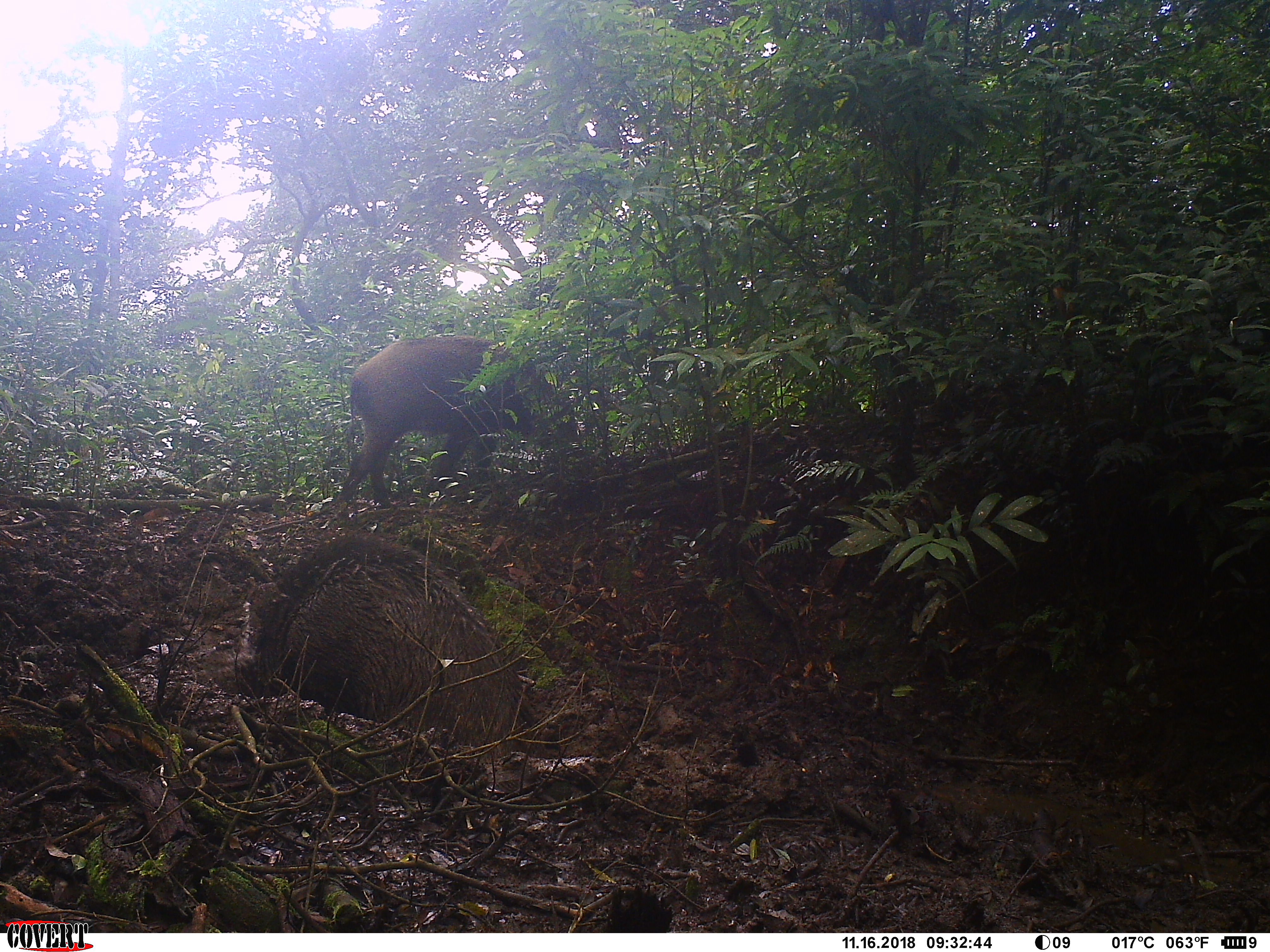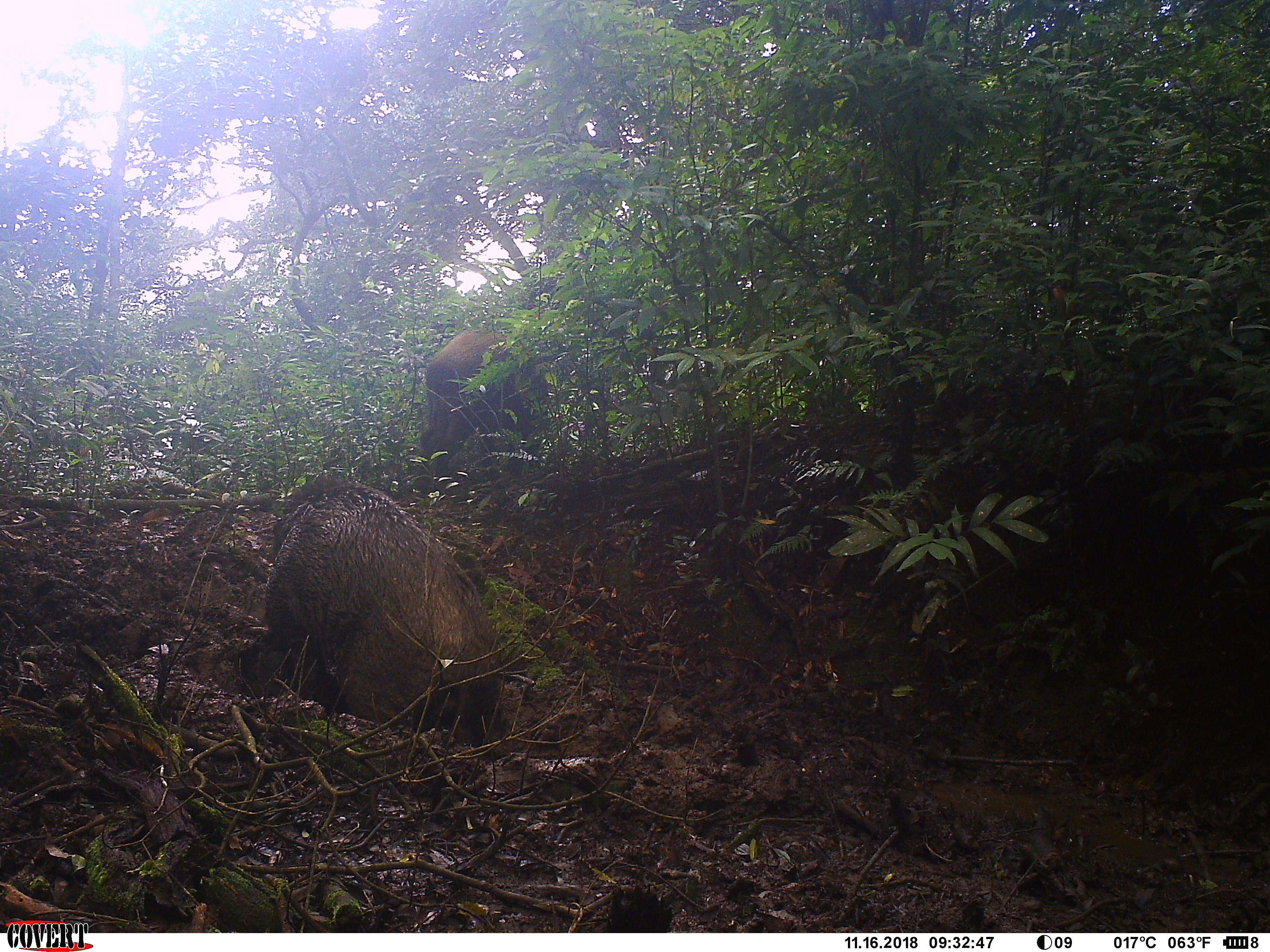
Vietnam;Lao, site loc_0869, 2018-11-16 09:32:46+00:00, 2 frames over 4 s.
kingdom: Animalia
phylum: Chordata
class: Mammalia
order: Artiodactyla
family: Suidae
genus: Sus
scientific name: Sus scrofa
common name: eurasian wild pig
Eurasian wild pig (Sus scrofa). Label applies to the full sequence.